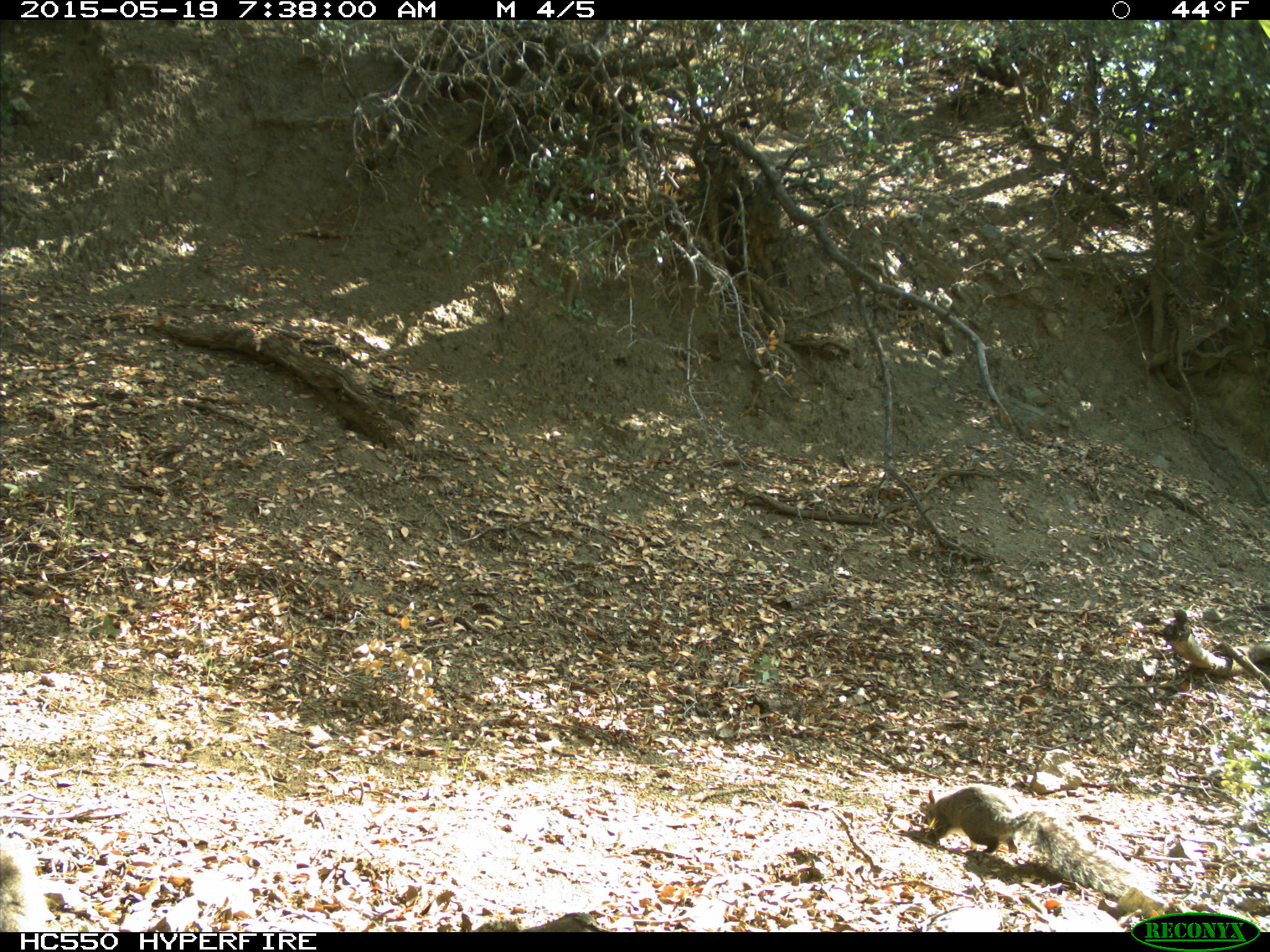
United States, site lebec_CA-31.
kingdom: Animalia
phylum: Chordata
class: Mammalia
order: Rodentia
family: Sciuridae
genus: Sciurus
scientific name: Sciurus carolinensis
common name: eastern gray squirrel